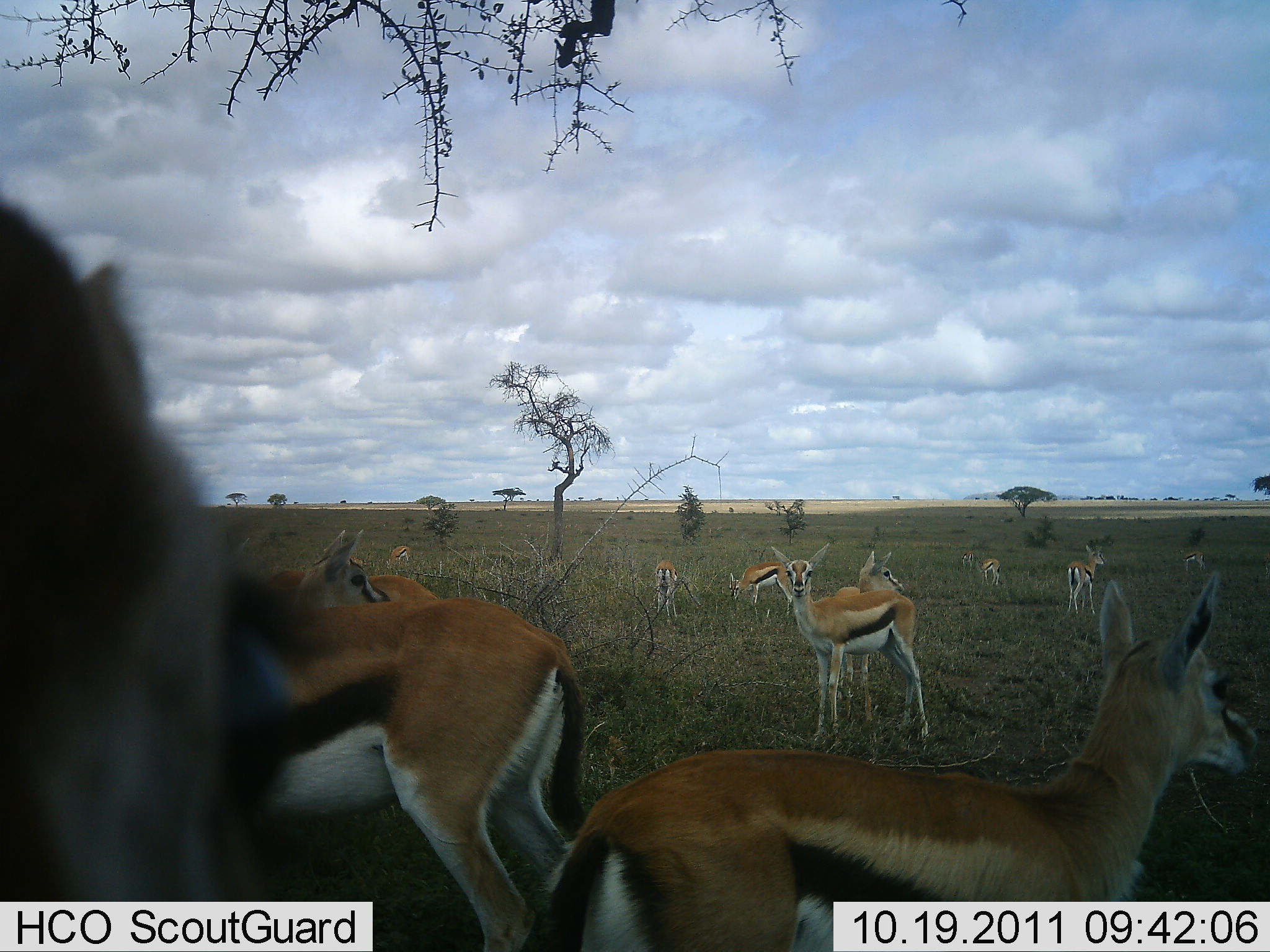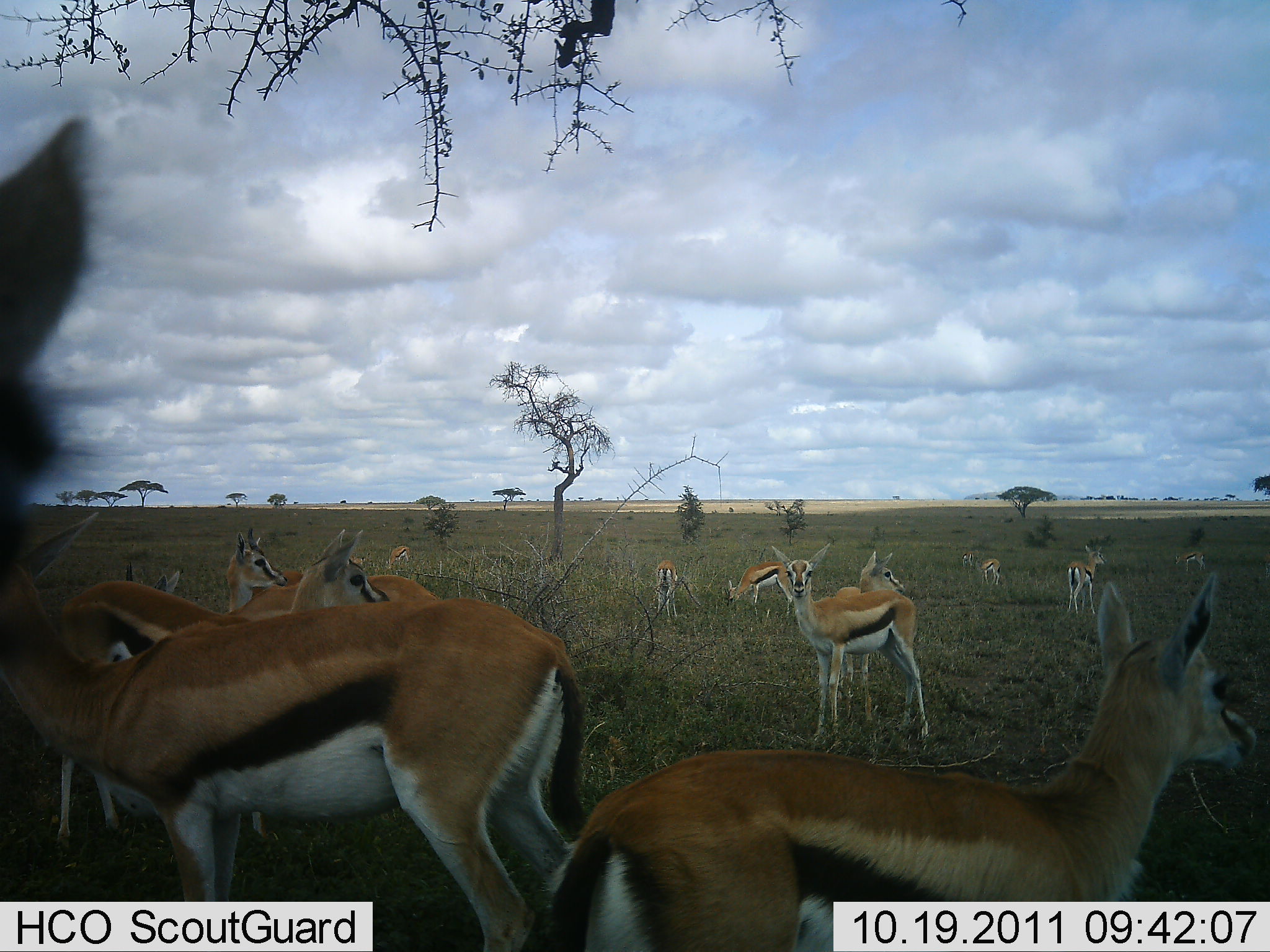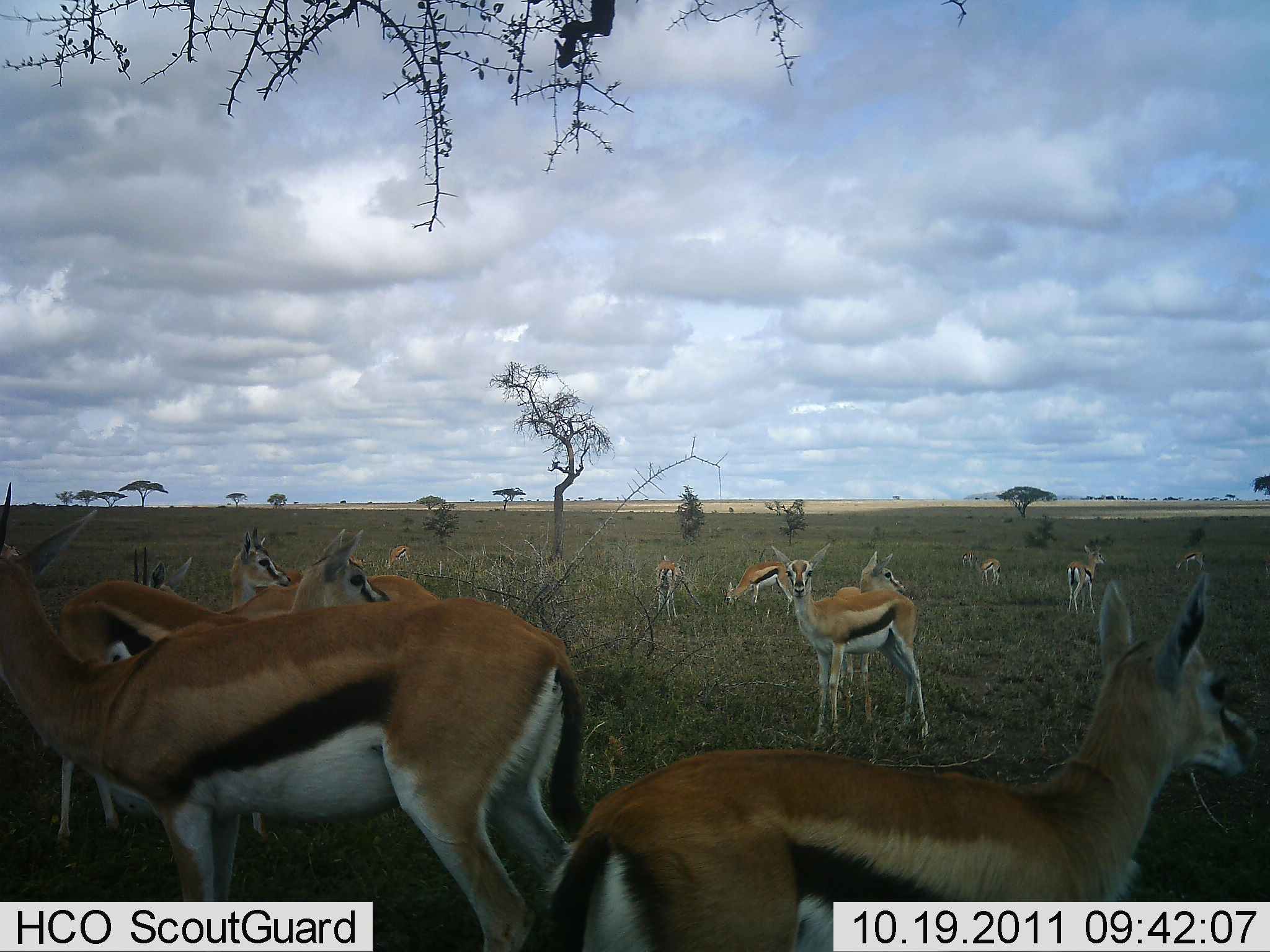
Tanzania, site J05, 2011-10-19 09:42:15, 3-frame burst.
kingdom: Animalia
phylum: Chordata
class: Mammalia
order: Artiodactyla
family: Bovidae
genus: Eudorcas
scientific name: Eudorcas thomsonii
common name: thomson's gazelle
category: gazellethomsons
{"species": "gazellethomsons (thomson's gazelle) (Eudorcas thomsonii)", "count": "11-50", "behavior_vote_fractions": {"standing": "91%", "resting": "18%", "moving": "18%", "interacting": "0%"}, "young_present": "18%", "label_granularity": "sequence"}